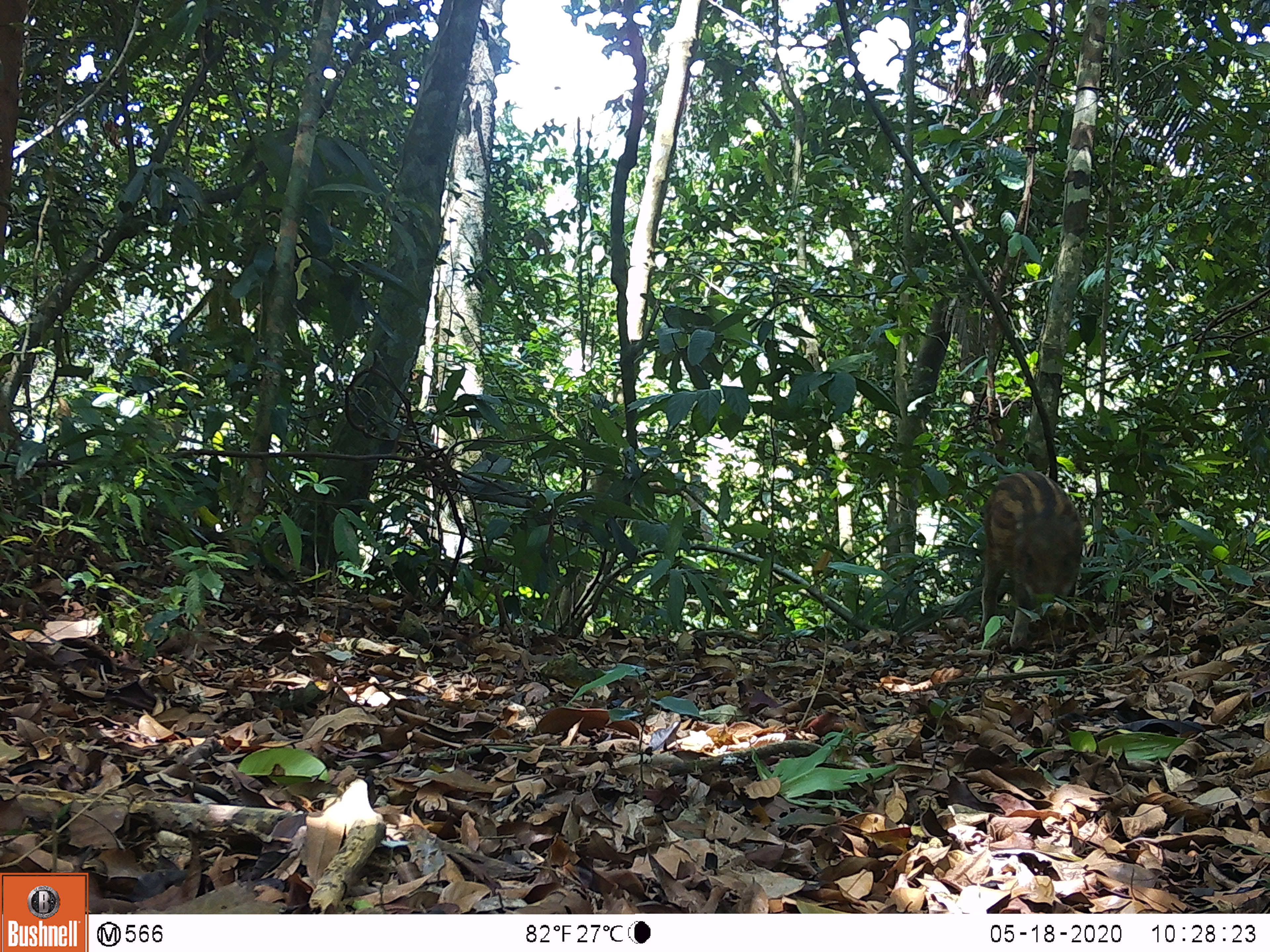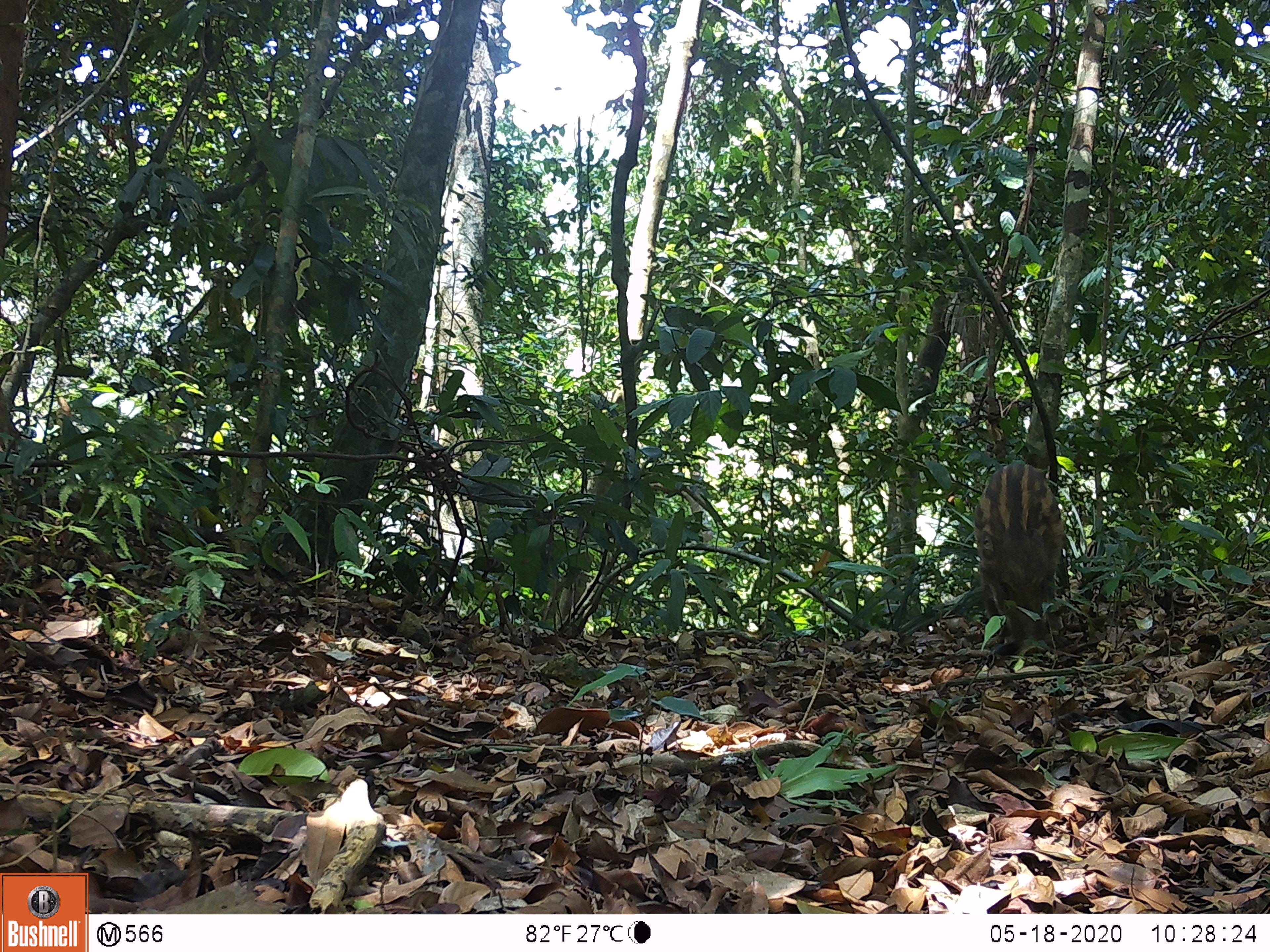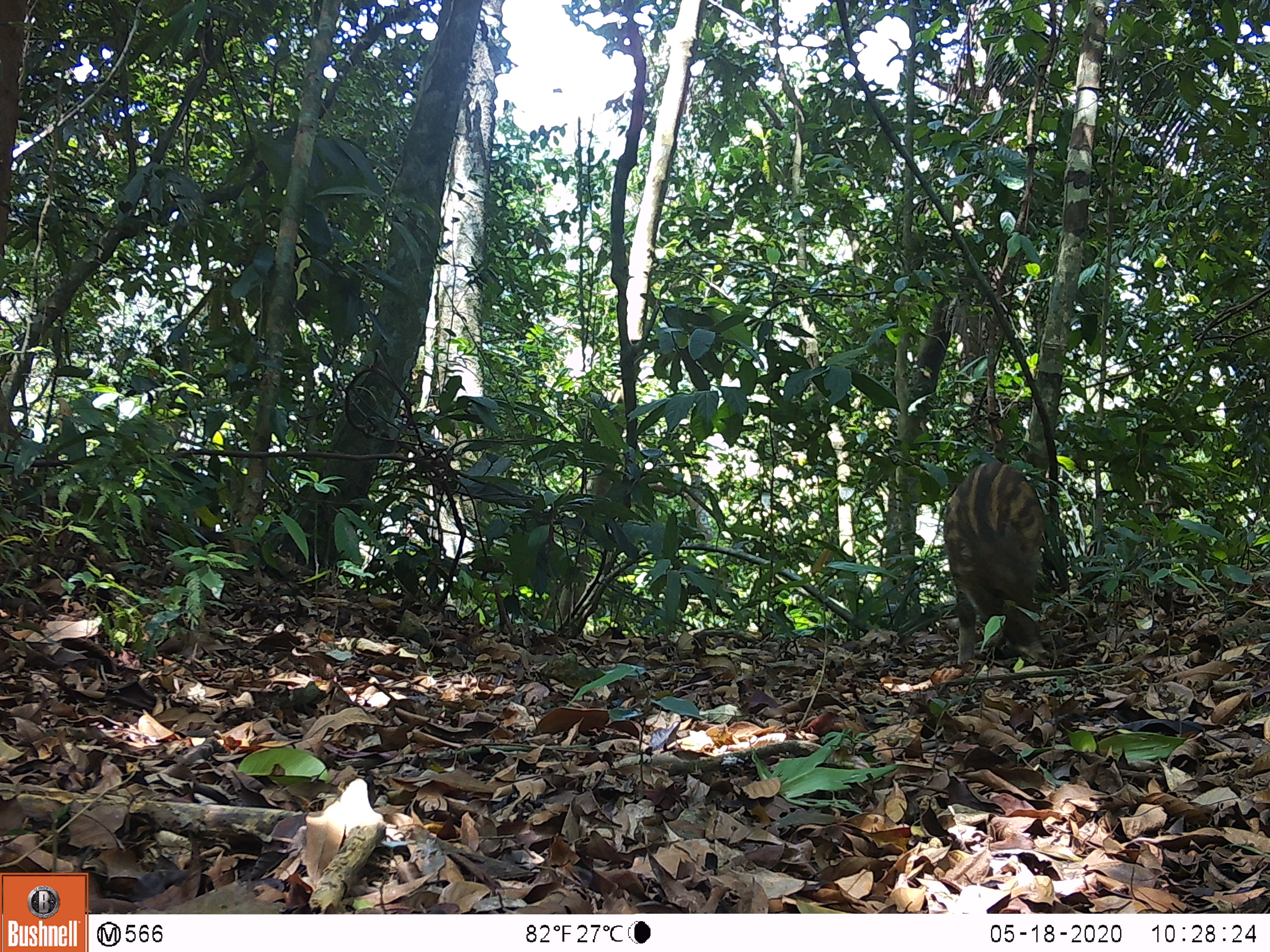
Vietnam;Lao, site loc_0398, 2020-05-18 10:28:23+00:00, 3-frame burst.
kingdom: Animalia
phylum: Chordata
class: Mammalia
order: Artiodactyla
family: Suidae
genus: Sus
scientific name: Sus scrofa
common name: eurasian wild pig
Eurasian wild pig (Sus scrofa). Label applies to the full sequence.